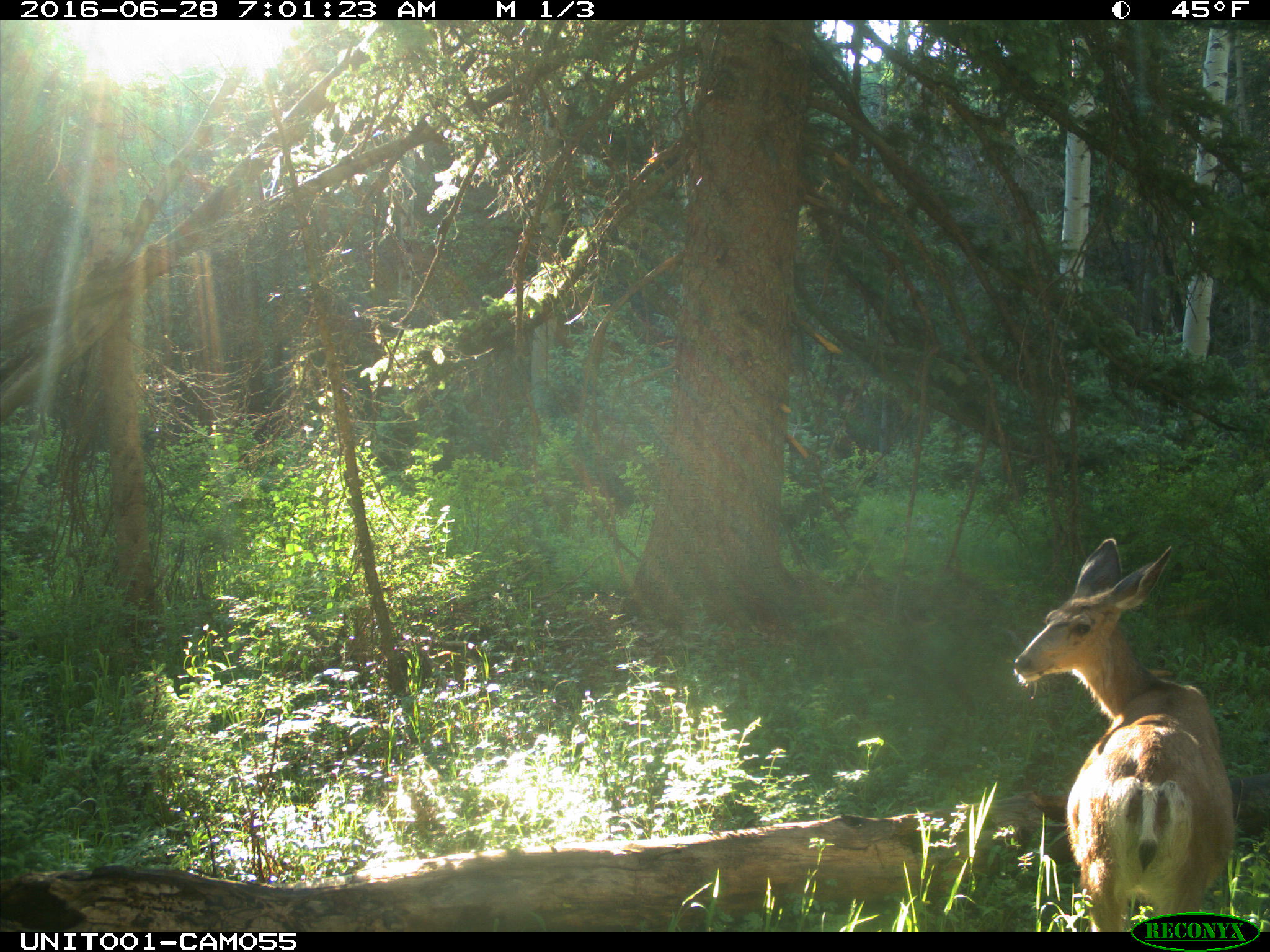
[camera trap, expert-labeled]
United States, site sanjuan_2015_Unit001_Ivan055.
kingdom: Animalia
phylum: Chordata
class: Mammalia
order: Artiodactyla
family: Cervidae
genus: Odocoileus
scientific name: Odocoileus hemionus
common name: mule deer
Odocoileus hemionus (mule deer).